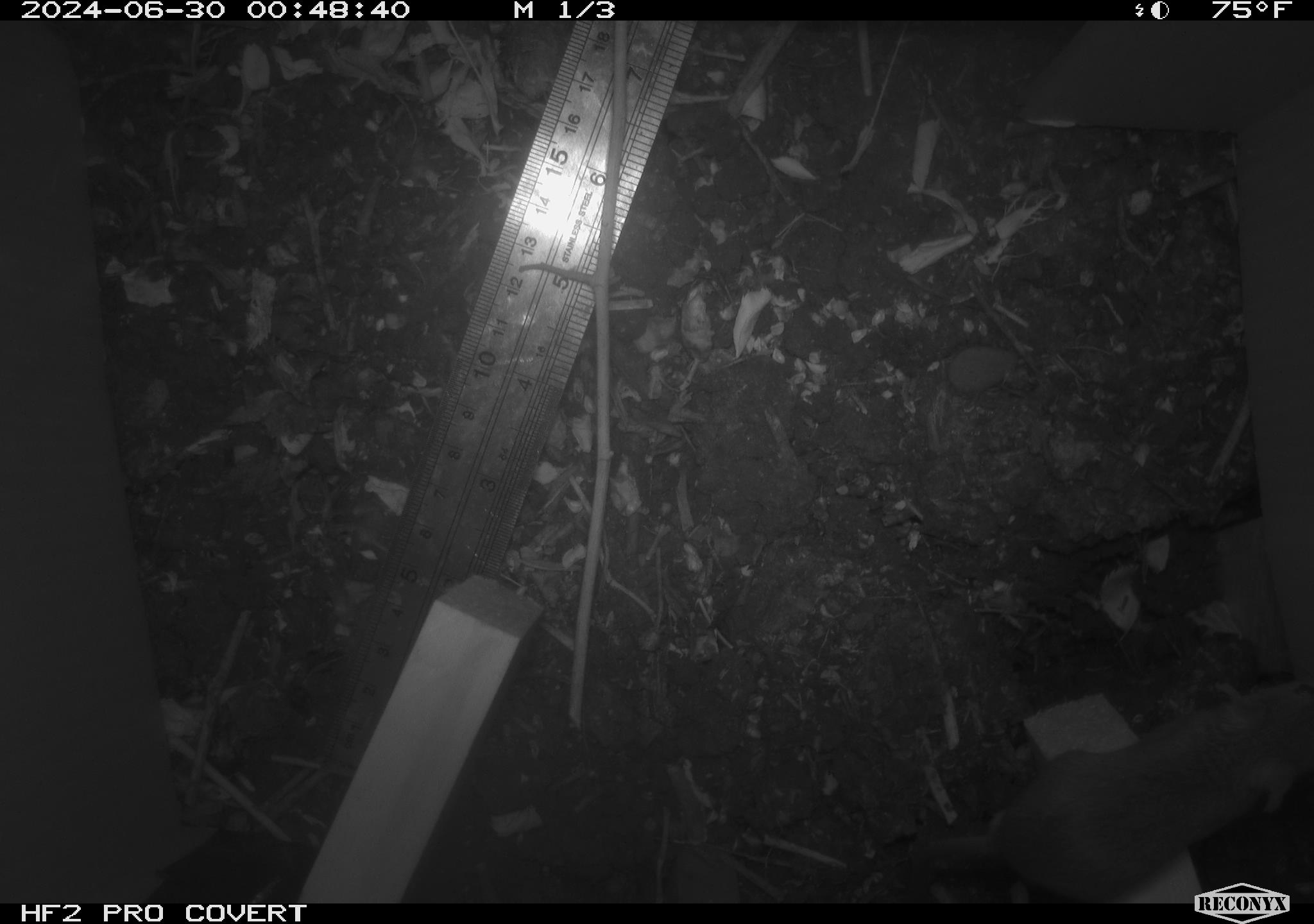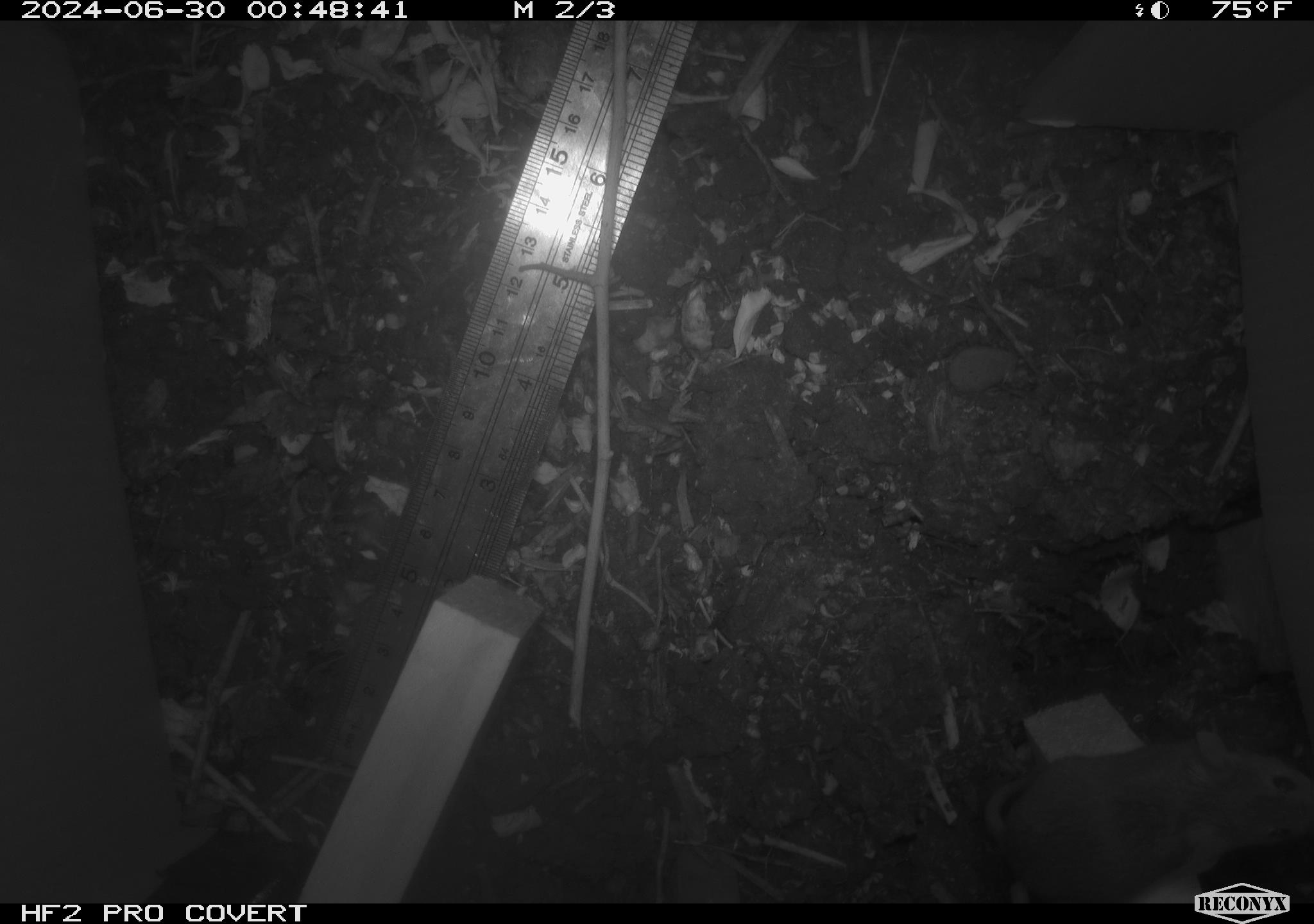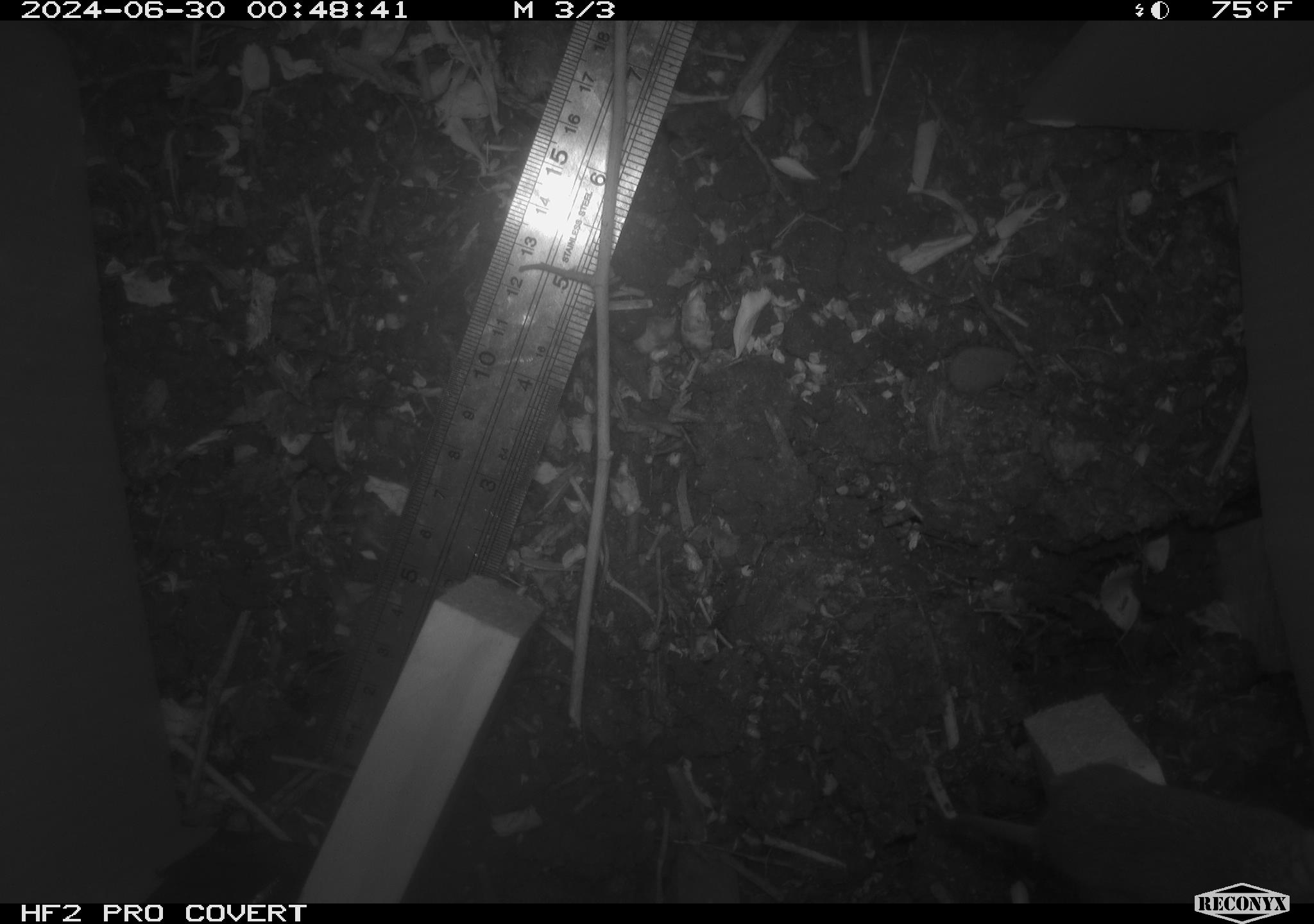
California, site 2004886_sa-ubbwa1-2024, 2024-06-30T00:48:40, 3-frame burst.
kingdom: Animalia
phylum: Chordata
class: Mammalia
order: Rodentia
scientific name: Rodentia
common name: mouse species